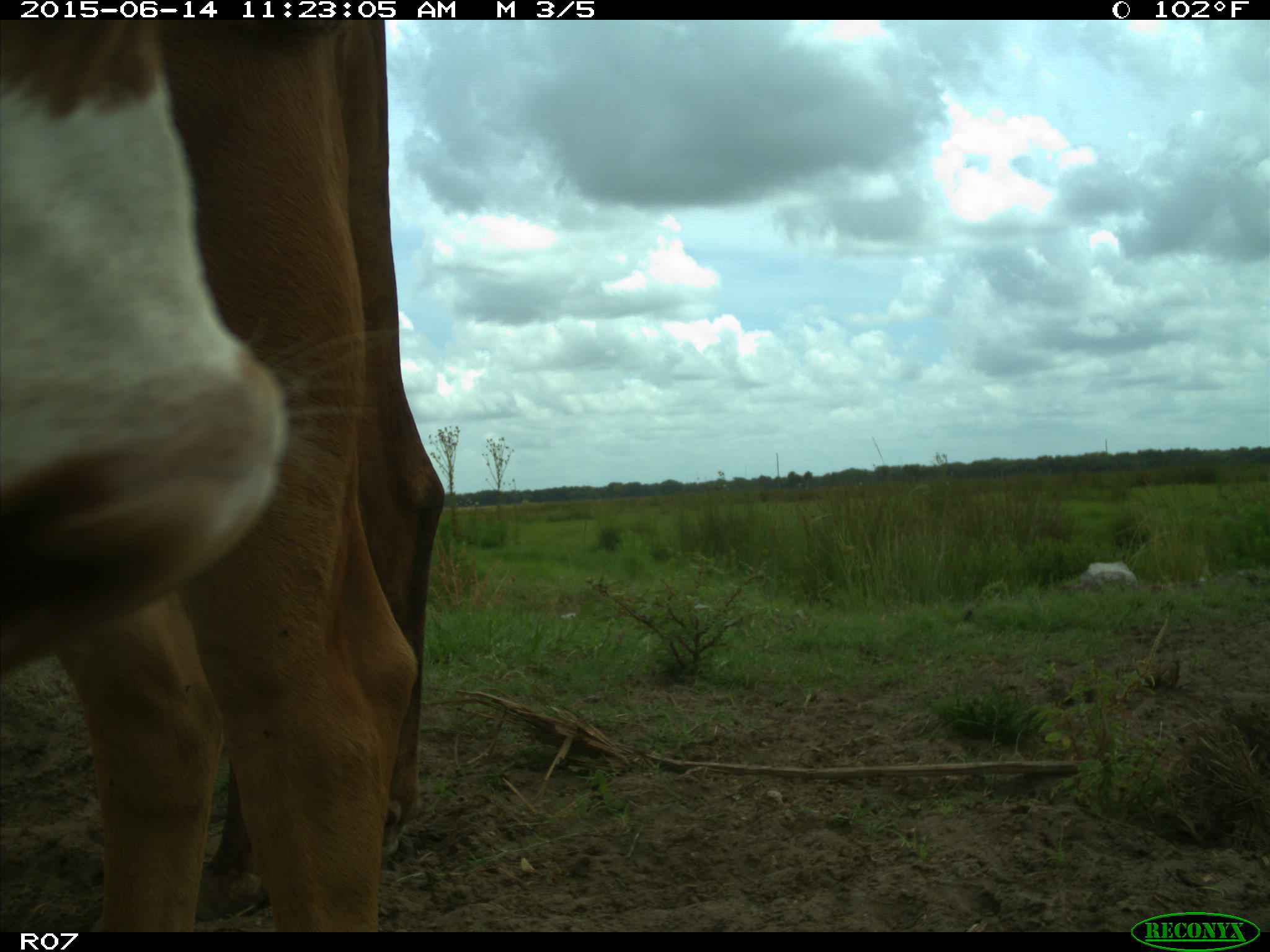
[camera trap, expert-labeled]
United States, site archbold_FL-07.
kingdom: Animalia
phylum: Chordata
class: Mammalia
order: Artiodactyla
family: Bovidae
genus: Bos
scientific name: Bos taurus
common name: domestic cow